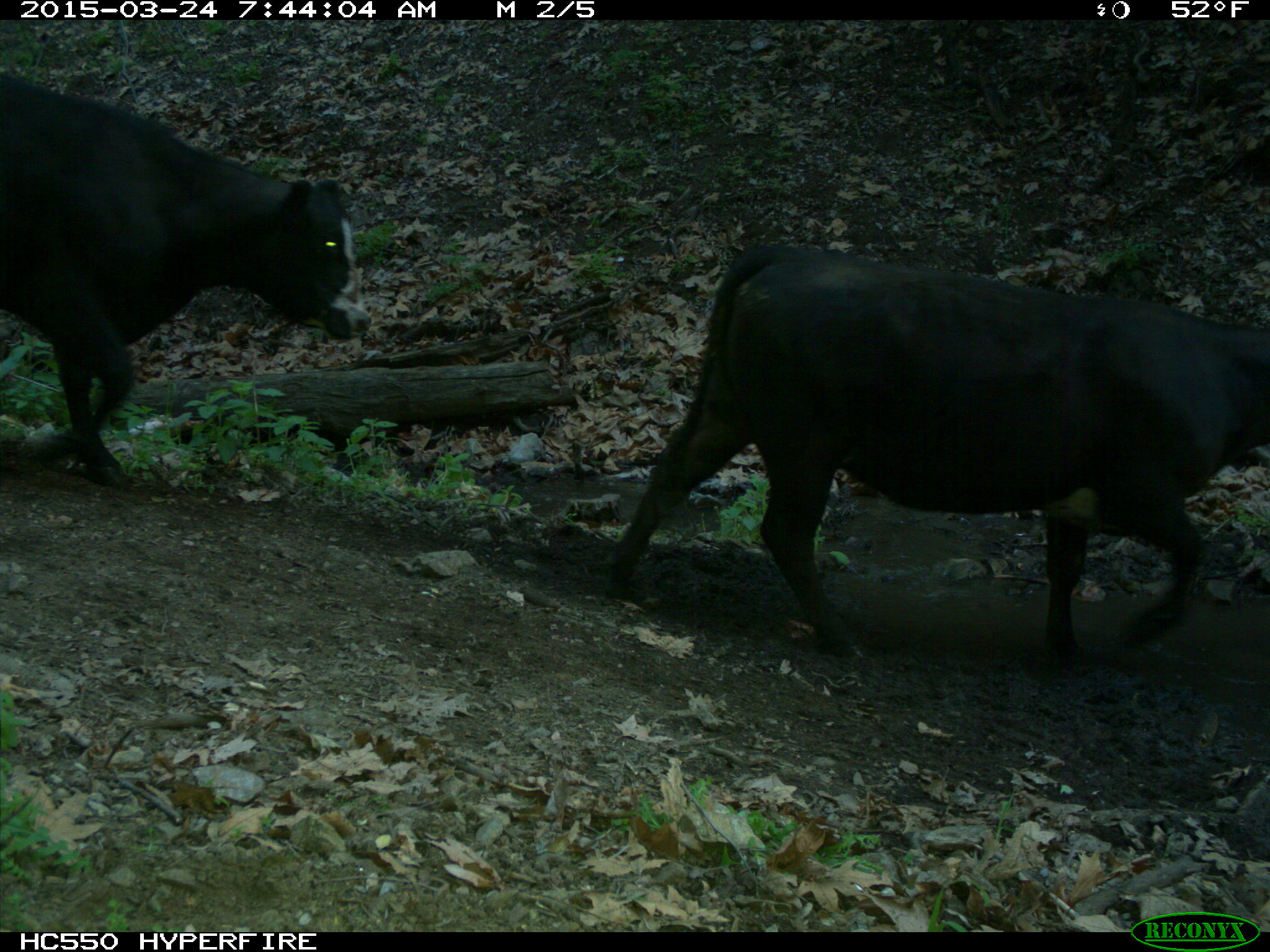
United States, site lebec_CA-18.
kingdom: Animalia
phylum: Chordata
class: Mammalia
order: Artiodactyla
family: Bovidae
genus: Bos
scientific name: Bos taurus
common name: domestic cow